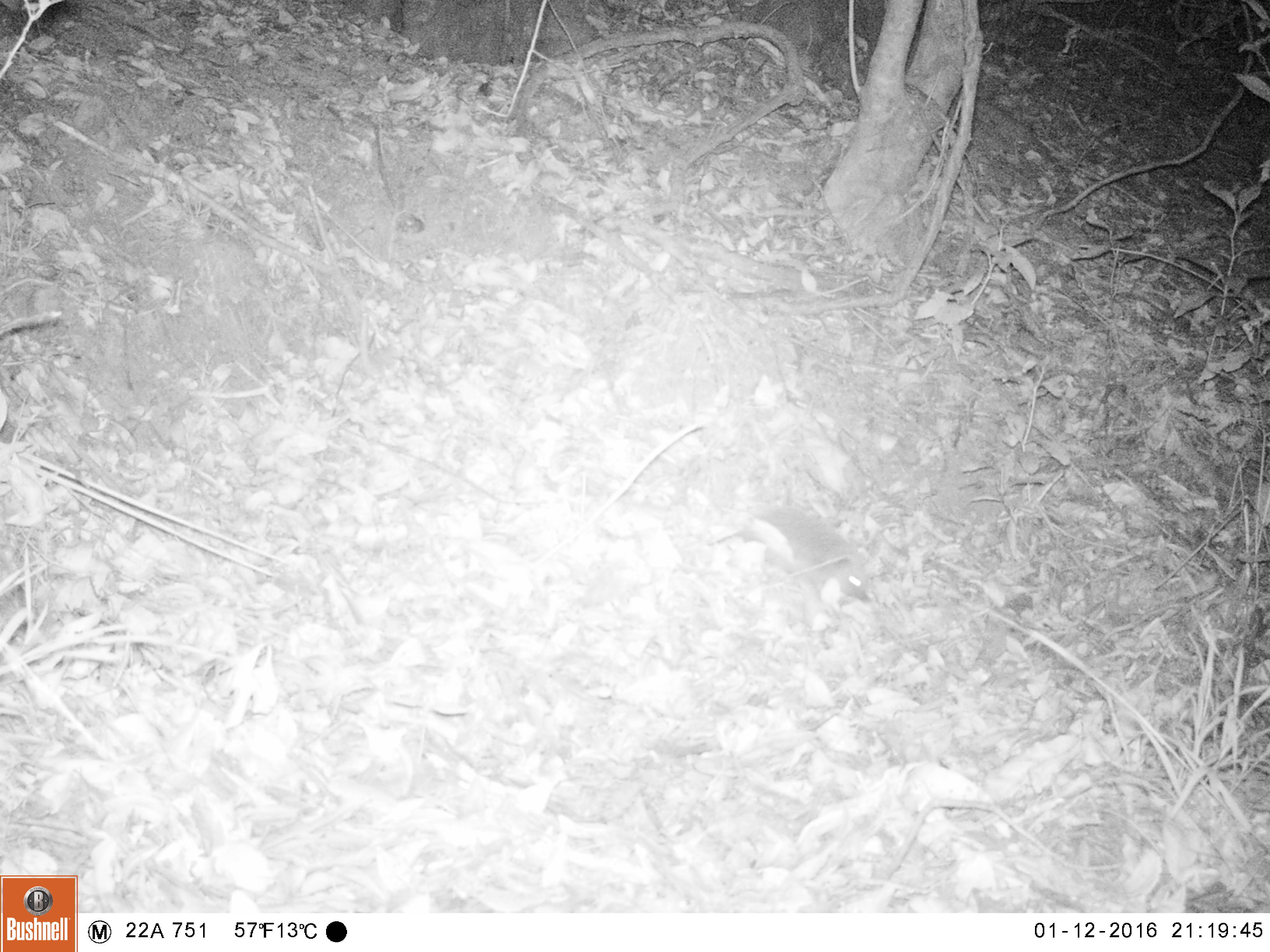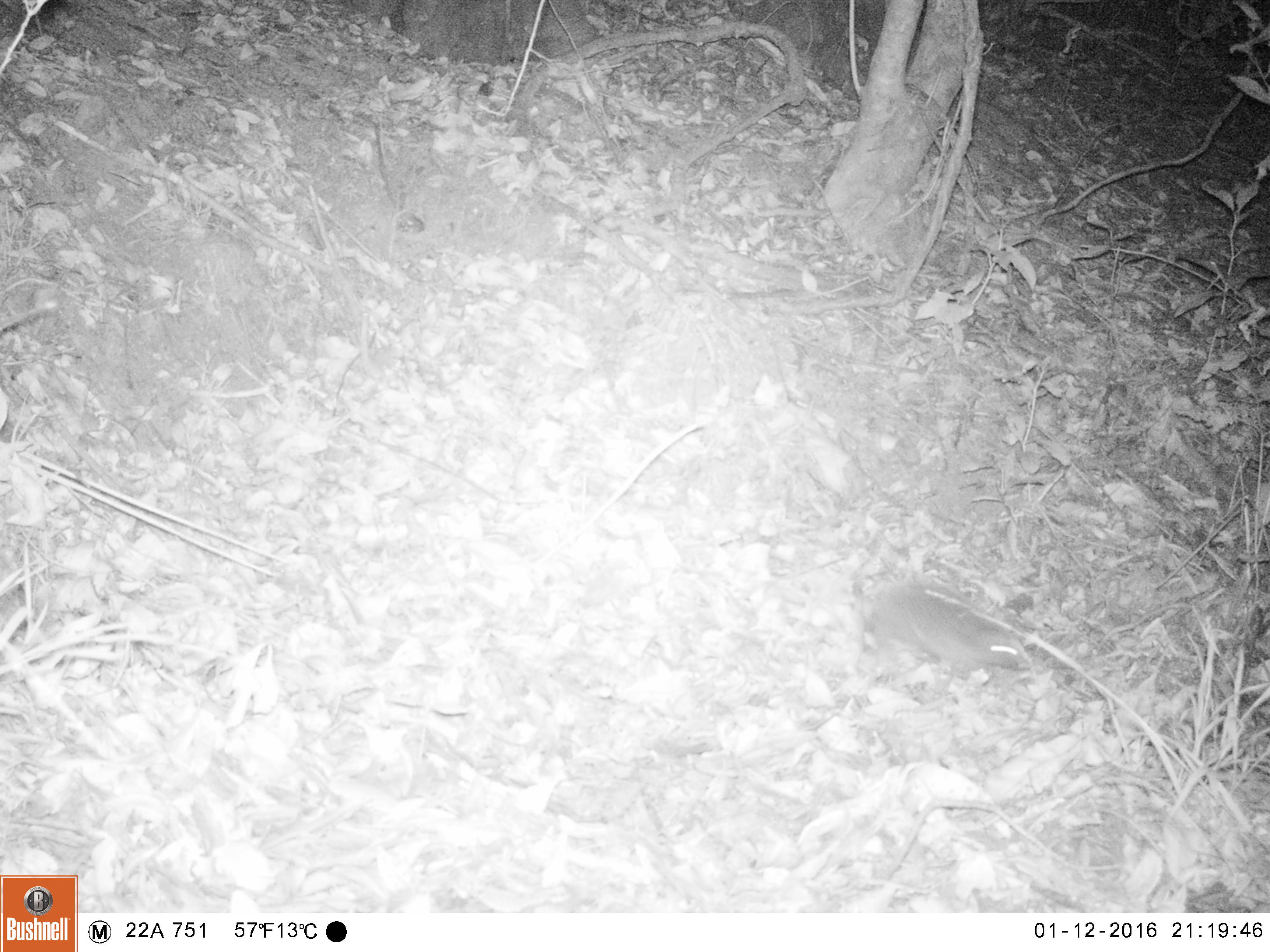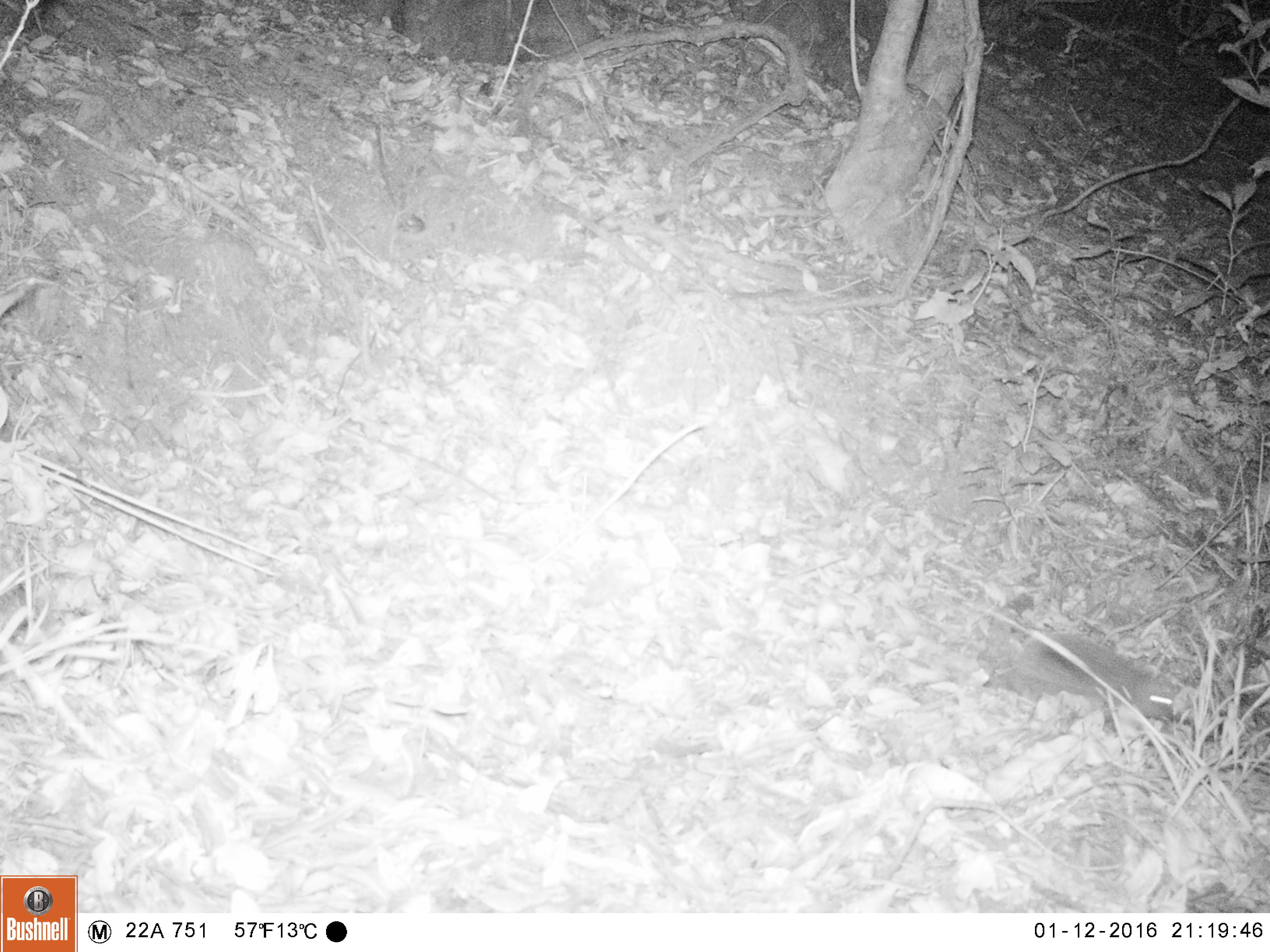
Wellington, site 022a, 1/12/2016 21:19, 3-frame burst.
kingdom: Animalia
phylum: Chordata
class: Mammalia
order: Eulipotyphla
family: Erinaceidae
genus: Erinaceus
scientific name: Erinaceus europaeus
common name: hedgehog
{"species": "hedgehog (Erinaceus europaeus)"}